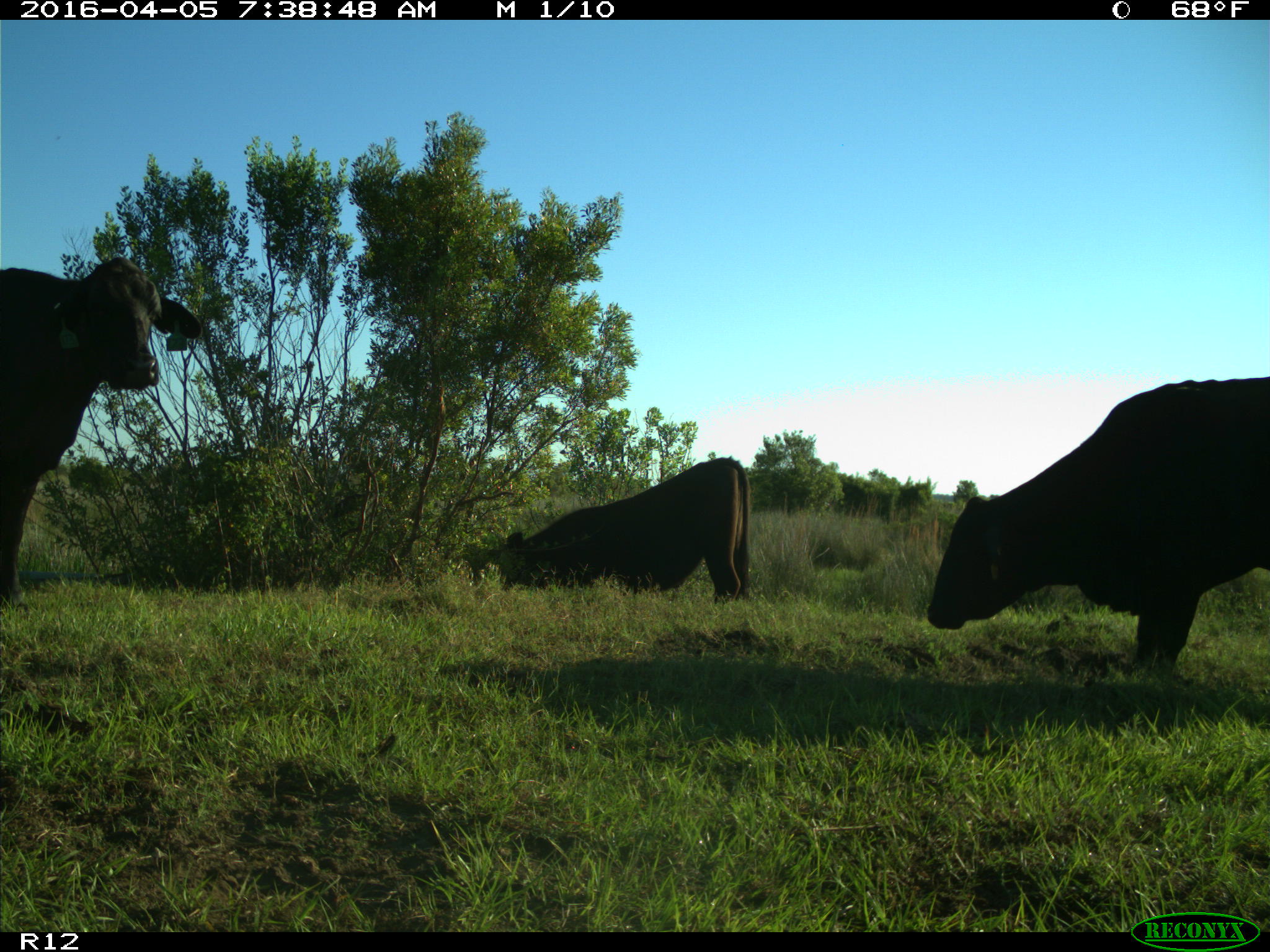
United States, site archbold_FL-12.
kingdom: Animalia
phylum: Chordata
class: Mammalia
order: Artiodactyla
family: Bovidae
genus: Bos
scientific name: Bos taurus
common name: domestic cow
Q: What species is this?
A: Bos taurus (domestic cow).